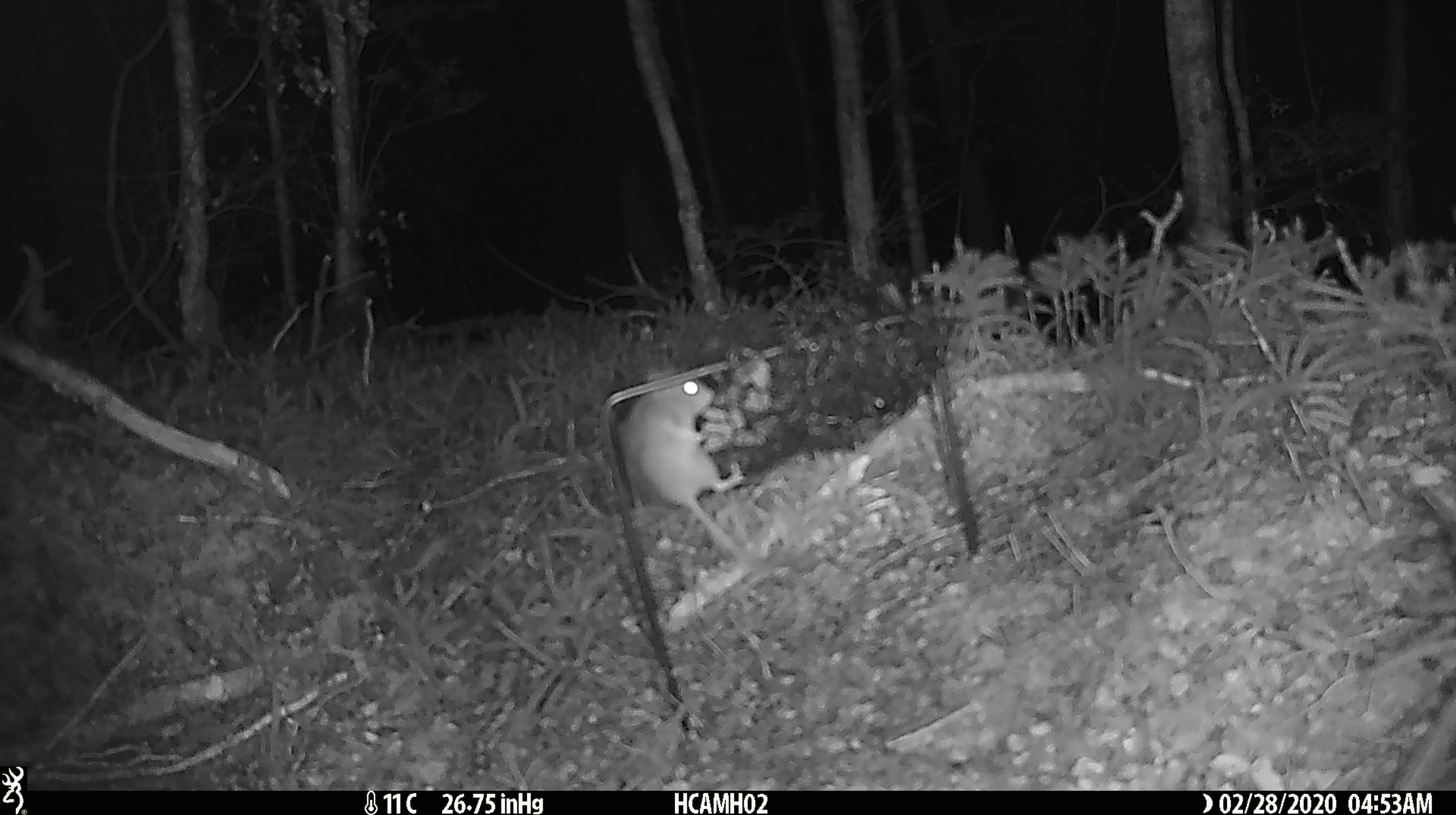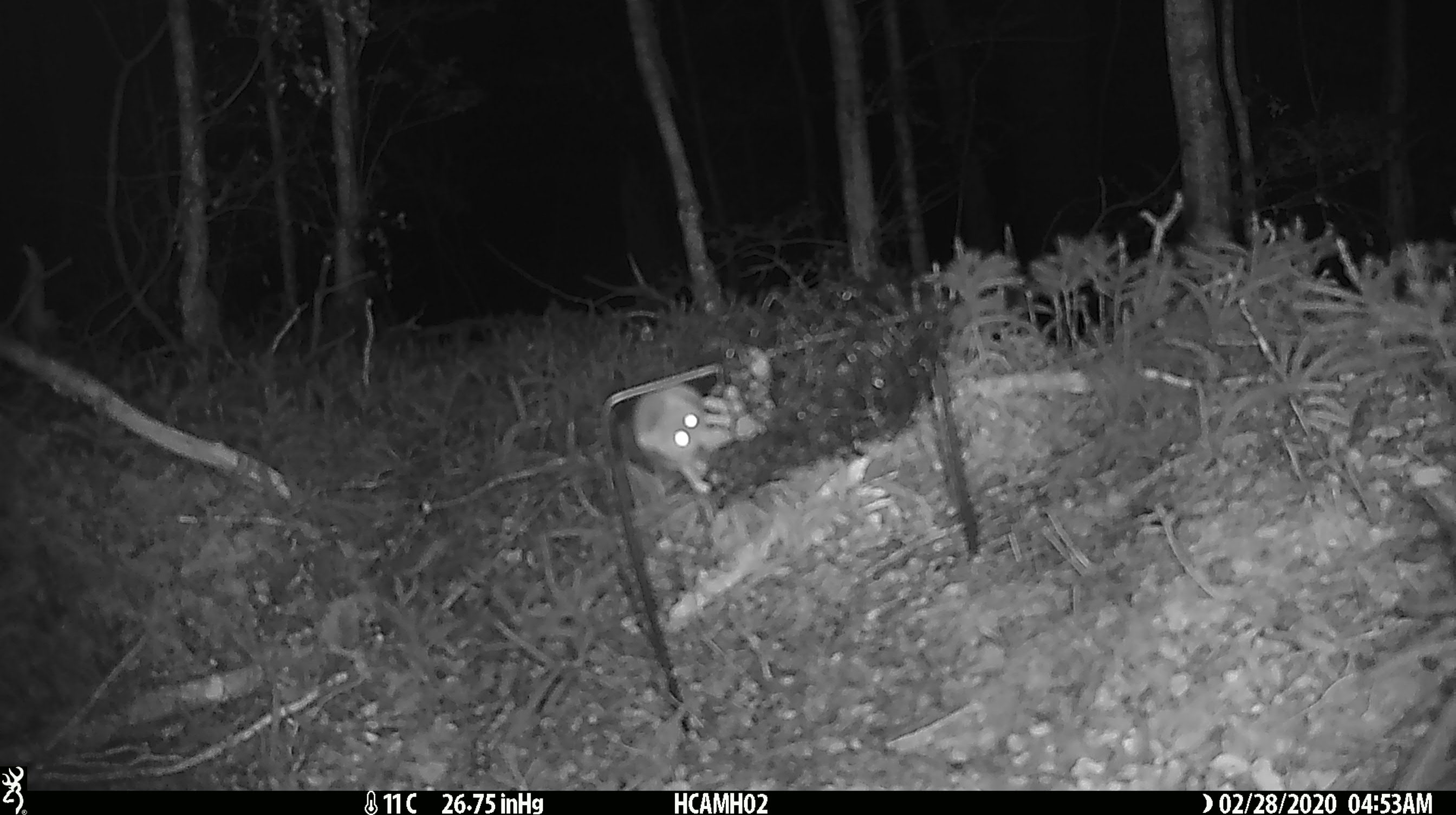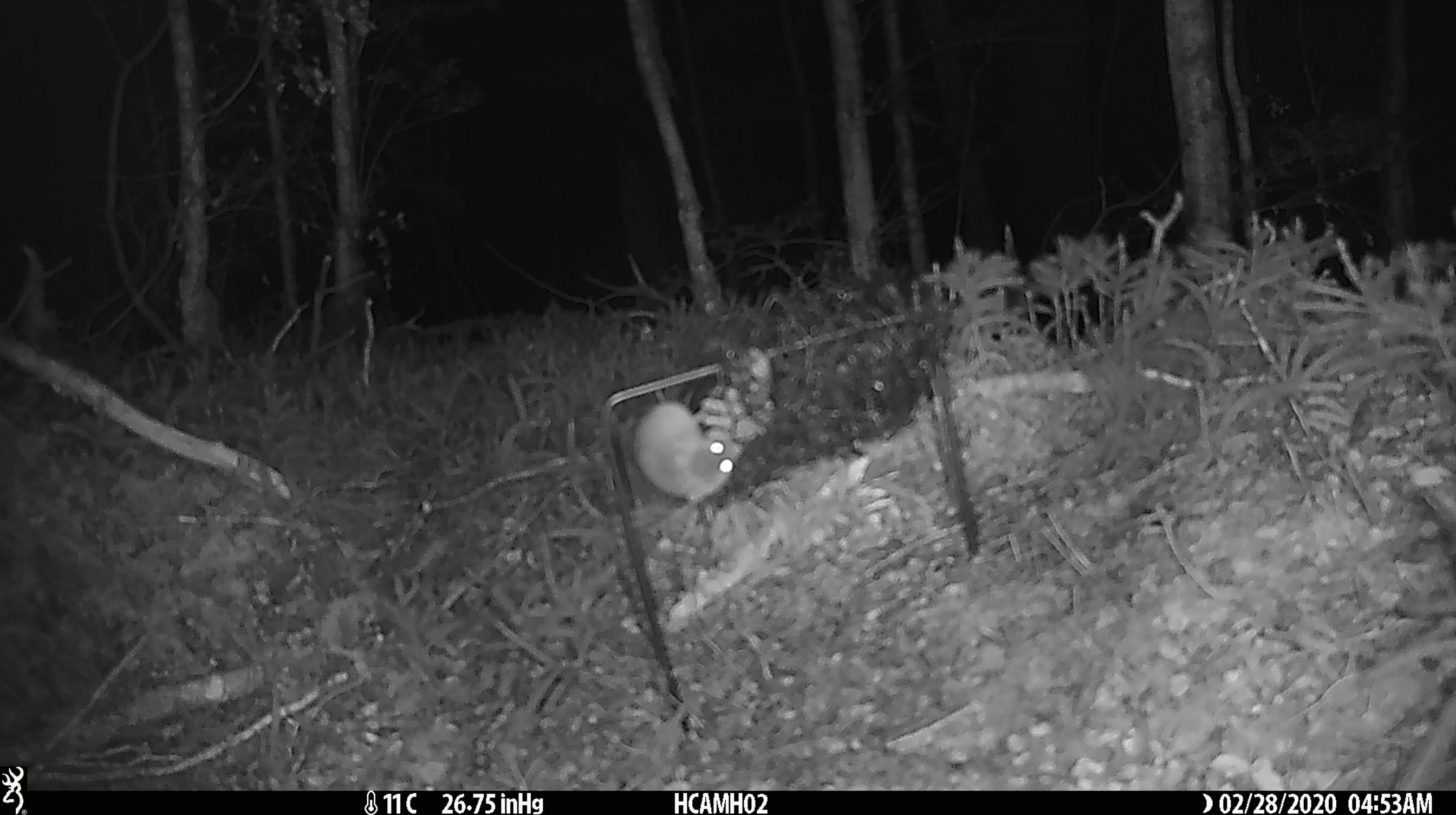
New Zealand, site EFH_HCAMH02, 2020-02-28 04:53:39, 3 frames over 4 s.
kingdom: Animalia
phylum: Chordata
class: Mammalia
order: Rodentia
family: Muridae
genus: Mus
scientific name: Mus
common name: mouse